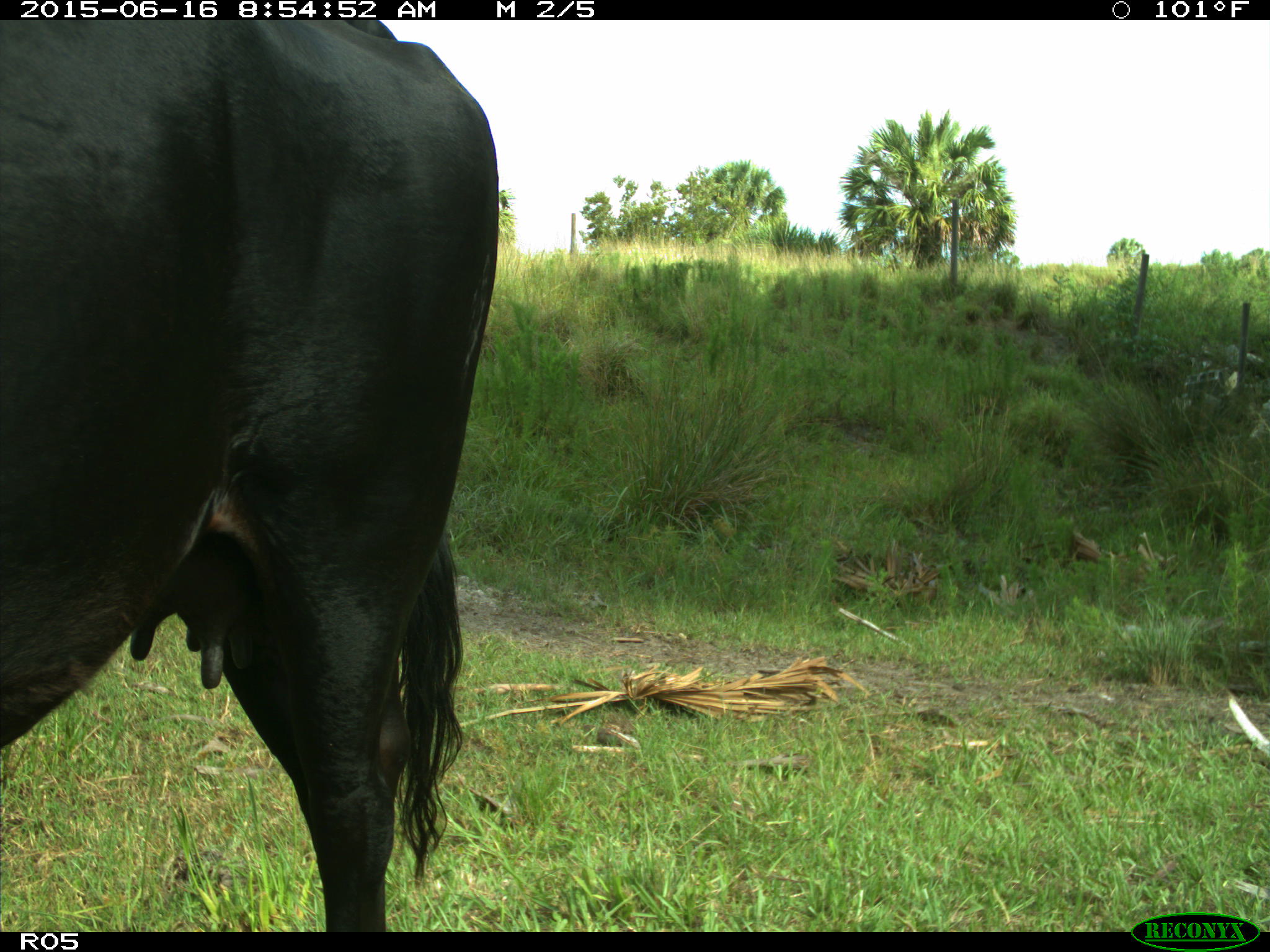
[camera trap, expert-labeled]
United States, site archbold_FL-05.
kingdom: Animalia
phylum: Chordata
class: Mammalia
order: Artiodactyla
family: Bovidae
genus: Bos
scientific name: Bos taurus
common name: domestic cow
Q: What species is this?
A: Bos taurus (domestic cow).